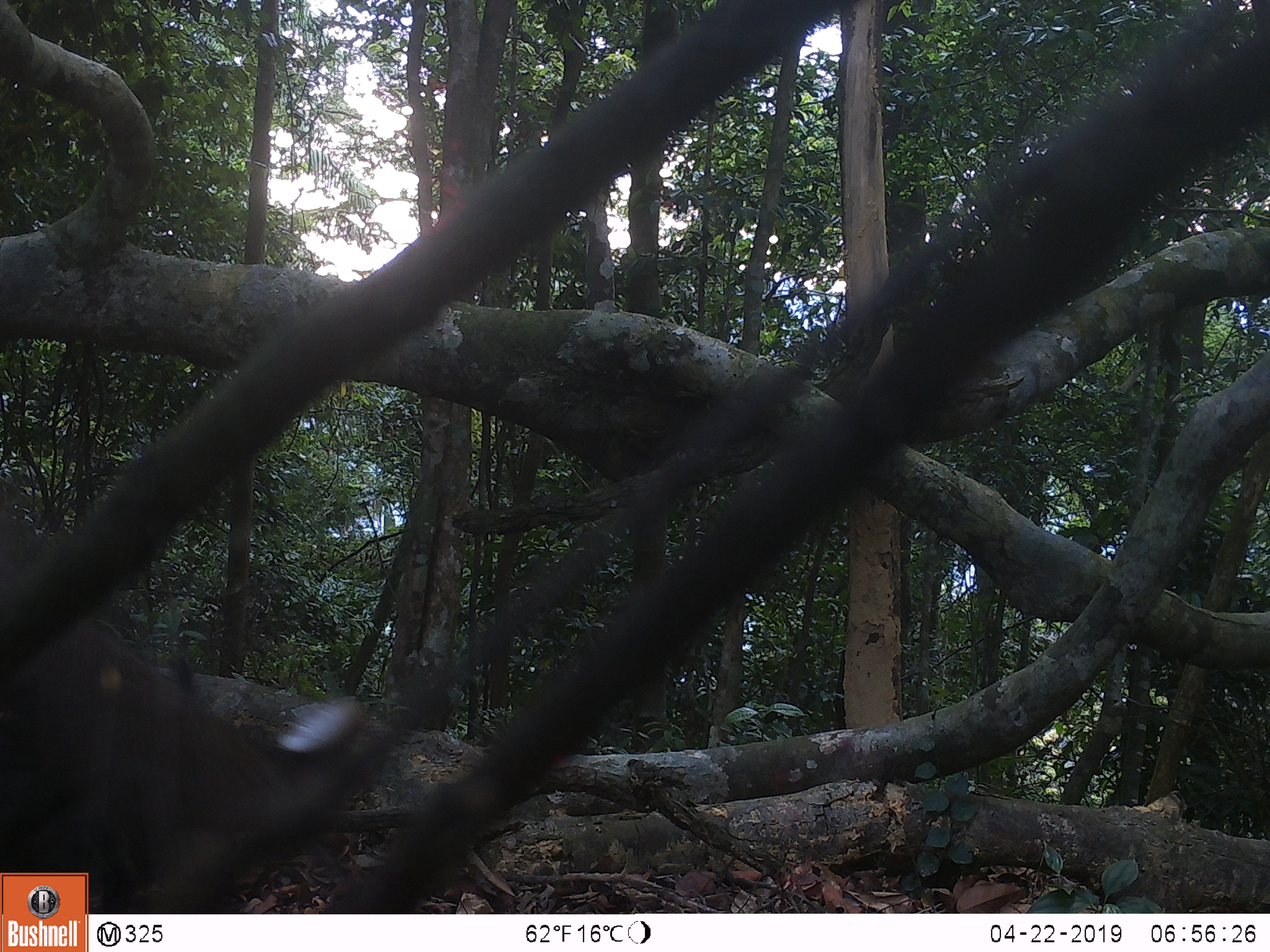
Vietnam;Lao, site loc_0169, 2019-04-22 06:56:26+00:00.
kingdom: Animalia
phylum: Chordata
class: Aves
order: Galliformes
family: Phasianidae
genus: Rheinardia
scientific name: Rheinardia ocellata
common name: crested argus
Crested argus (Rheinardia ocellata). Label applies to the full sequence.